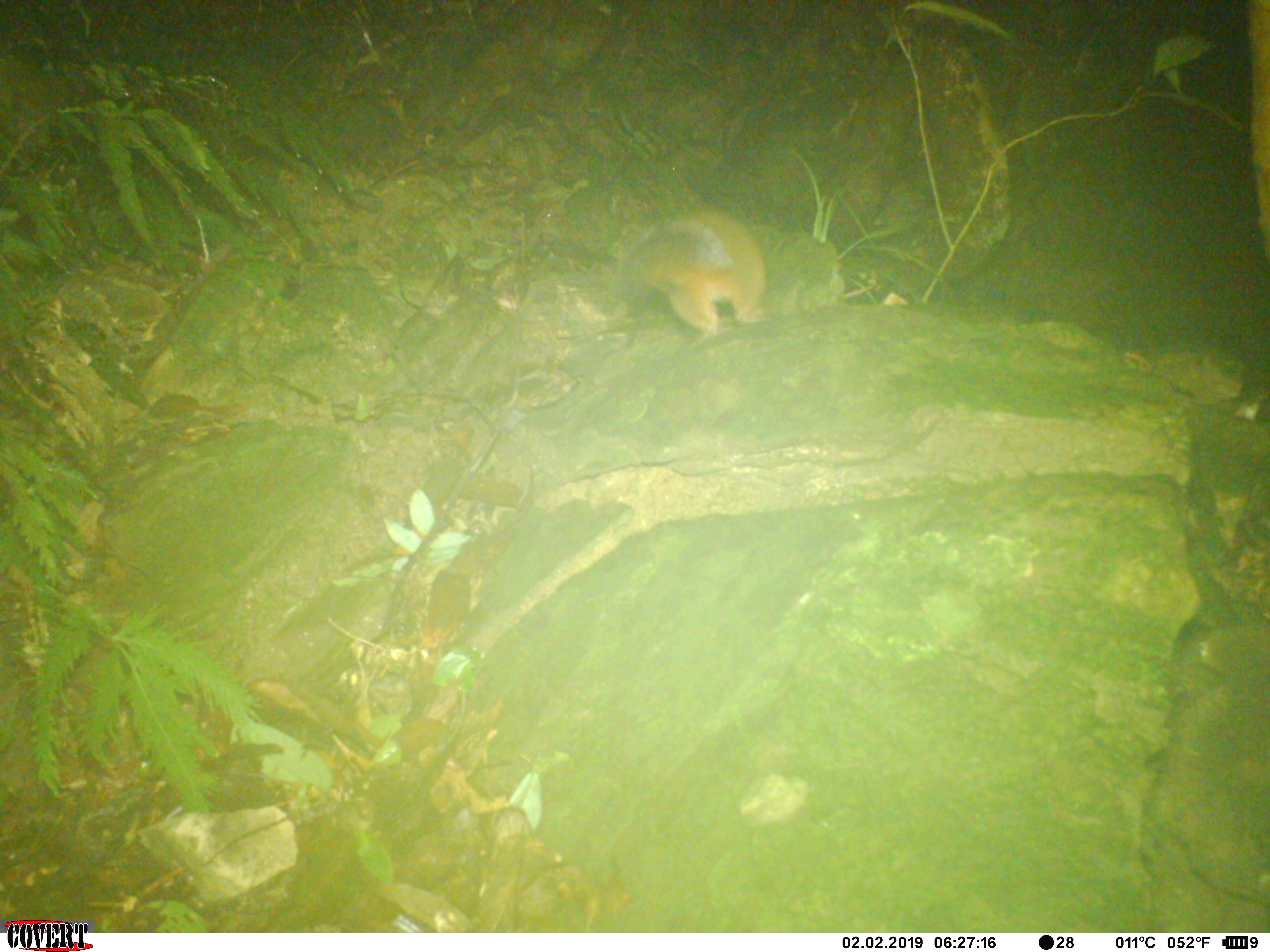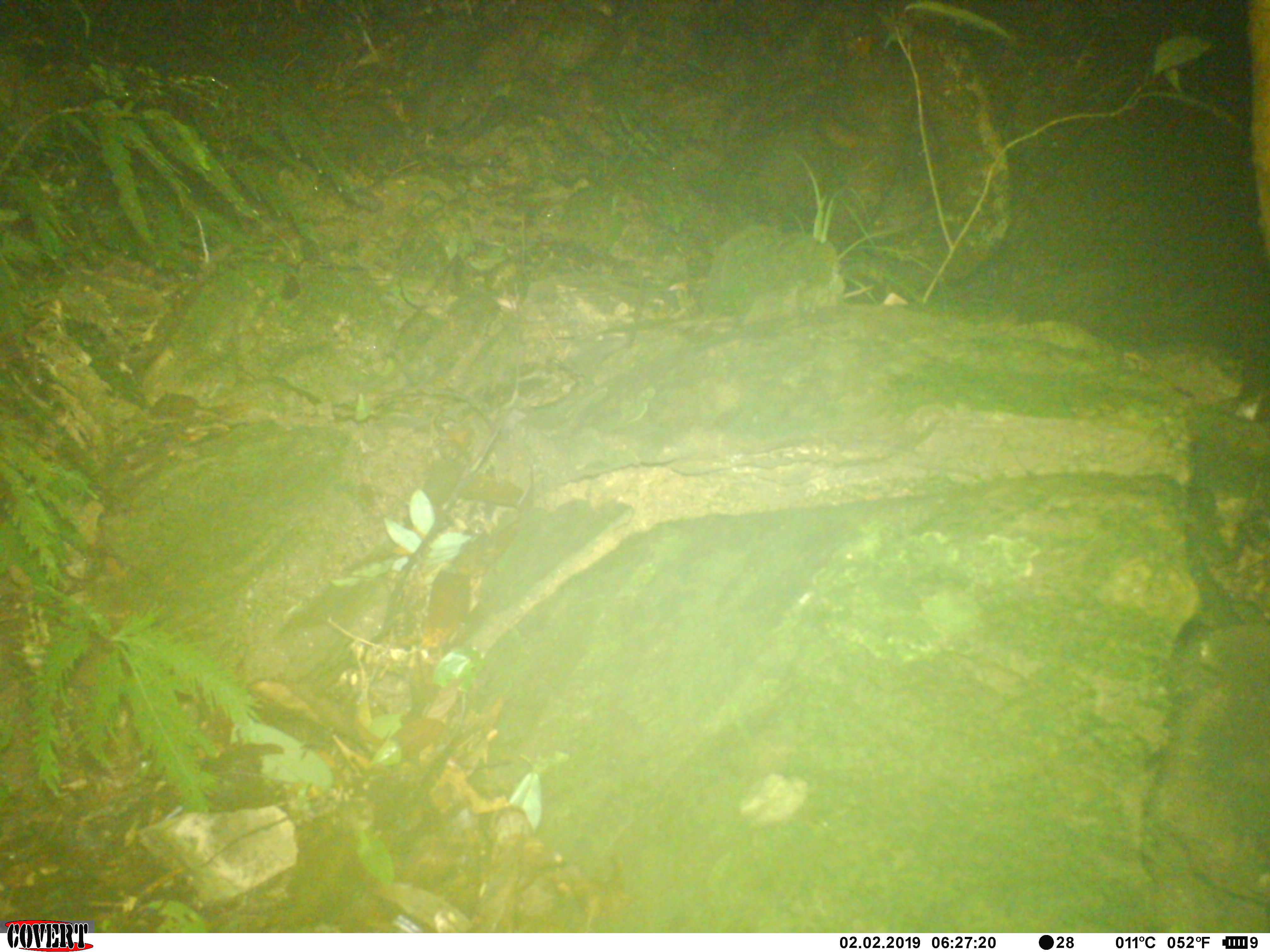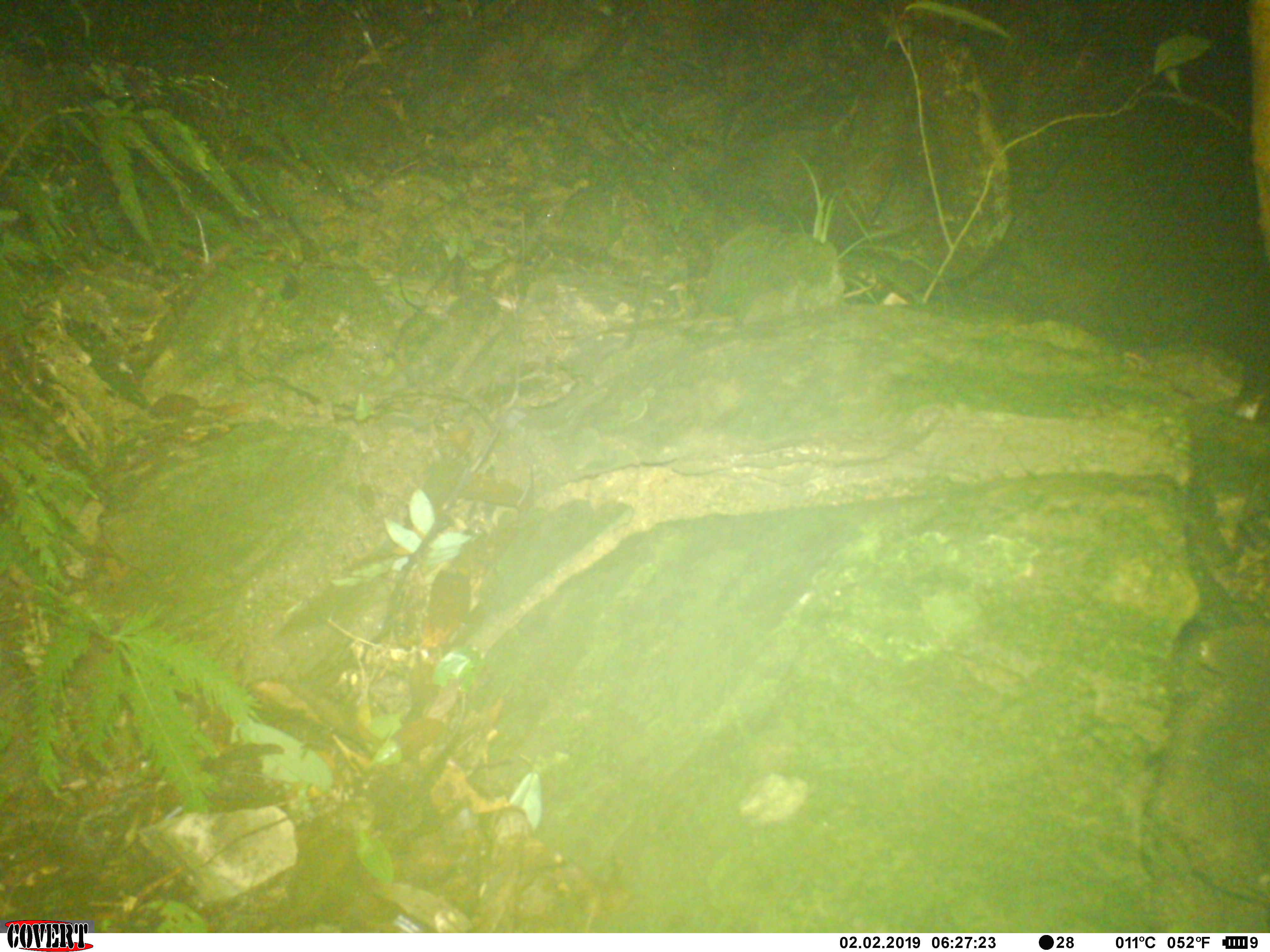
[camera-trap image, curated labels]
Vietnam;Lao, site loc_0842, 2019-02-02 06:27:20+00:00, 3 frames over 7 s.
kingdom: Animalia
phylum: Chordata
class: Mammalia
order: Rodentia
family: Sciuridae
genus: Dremomys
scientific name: Dremomys rufigenis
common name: red-cheeked squirrel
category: red cheeked squirrel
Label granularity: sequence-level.